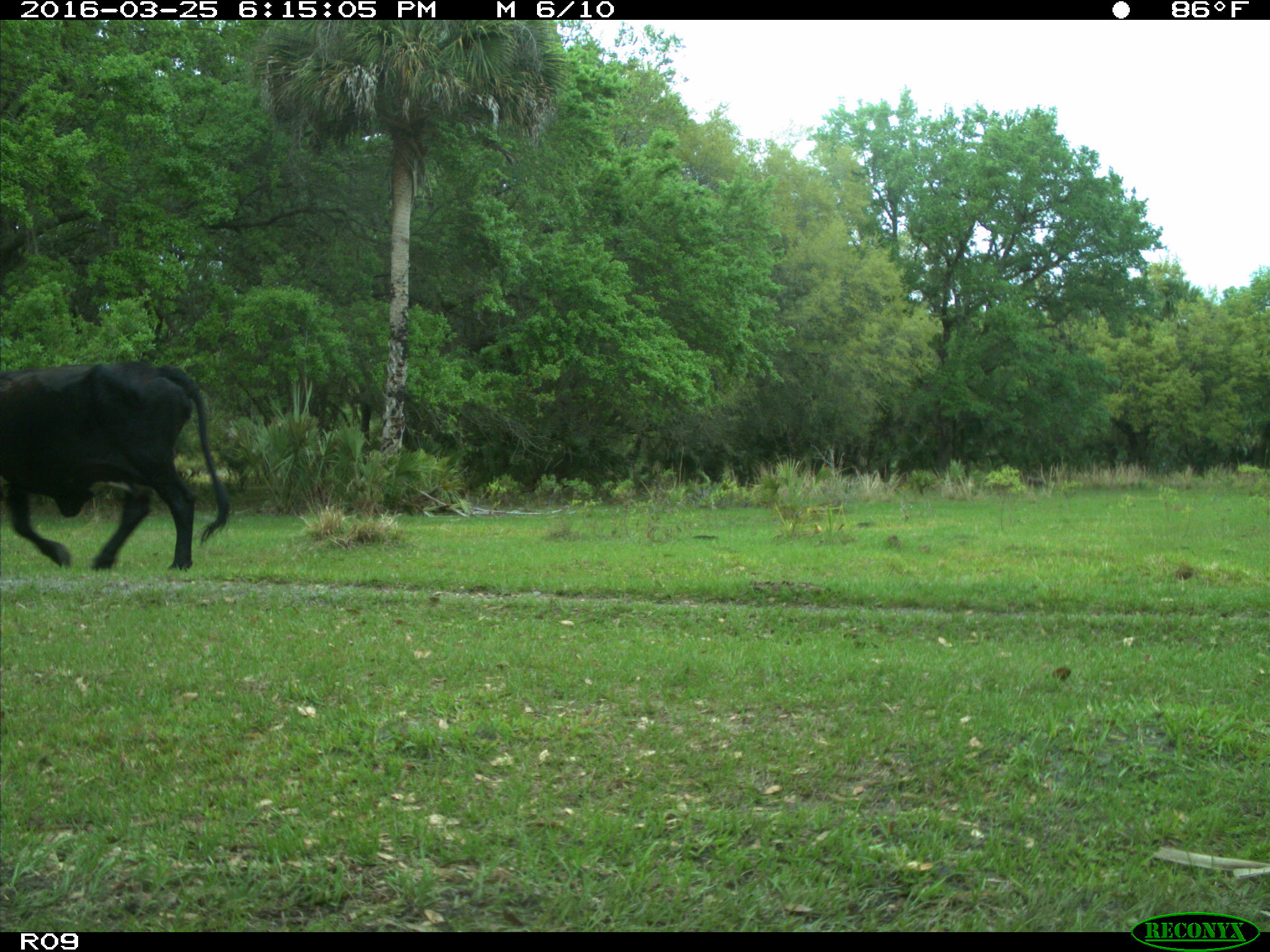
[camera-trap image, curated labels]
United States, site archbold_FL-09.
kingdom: Animalia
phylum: Chordata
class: Mammalia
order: Artiodactyla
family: Bovidae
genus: Bos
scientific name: Bos taurus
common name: domestic cow